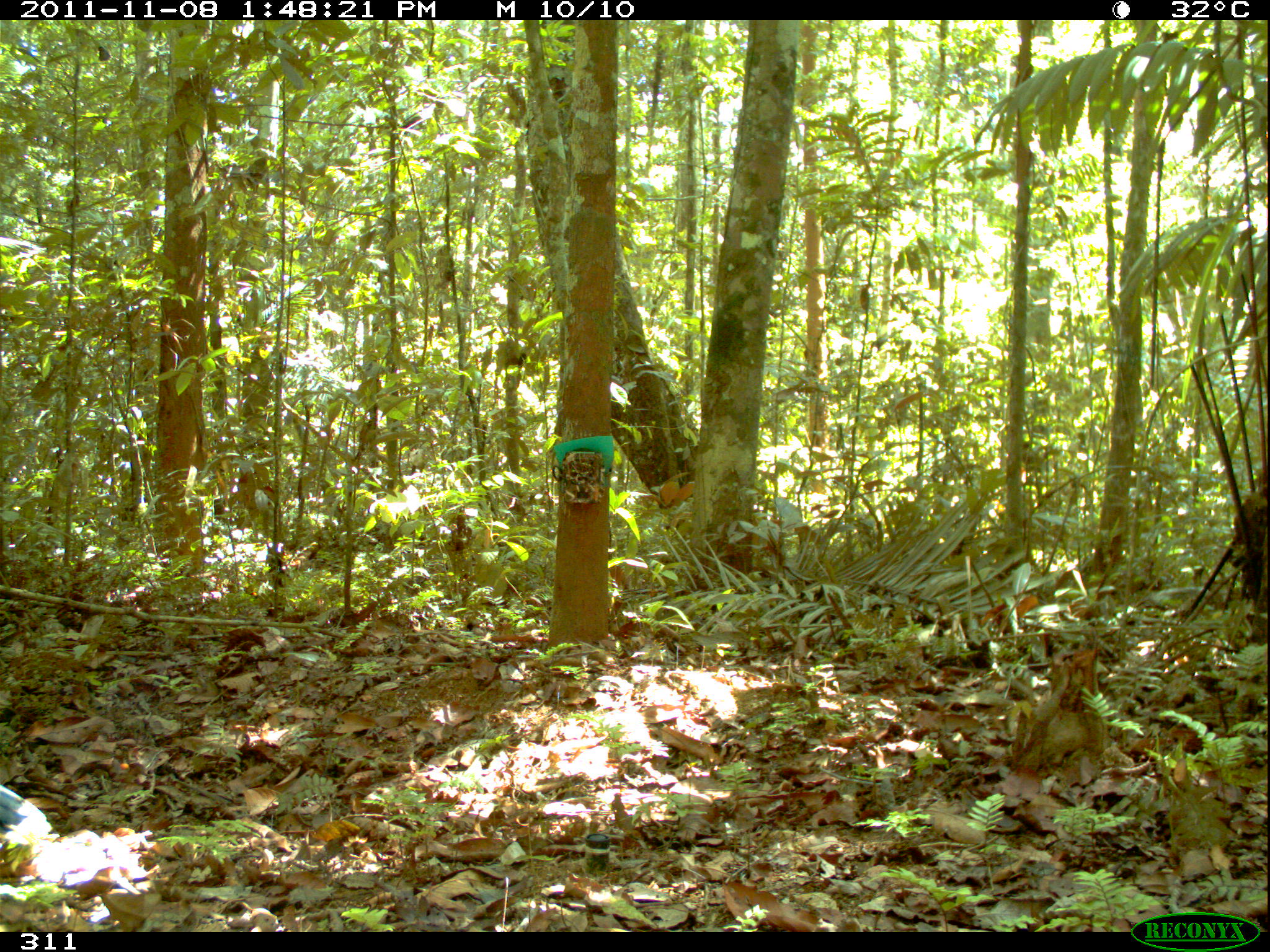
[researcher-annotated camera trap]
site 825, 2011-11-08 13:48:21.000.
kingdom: Animalia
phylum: Chordata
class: Aves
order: Galliformes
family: Cracidae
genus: Mitu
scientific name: Mitu tuberosum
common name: razor-billed curassow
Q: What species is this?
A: Mitu tuberosum (razor-billed curassow).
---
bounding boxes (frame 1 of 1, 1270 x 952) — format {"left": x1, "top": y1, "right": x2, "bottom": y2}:
mitu tuberosum: {"left": 0, "top": 784, "right": 52, "bottom": 844}